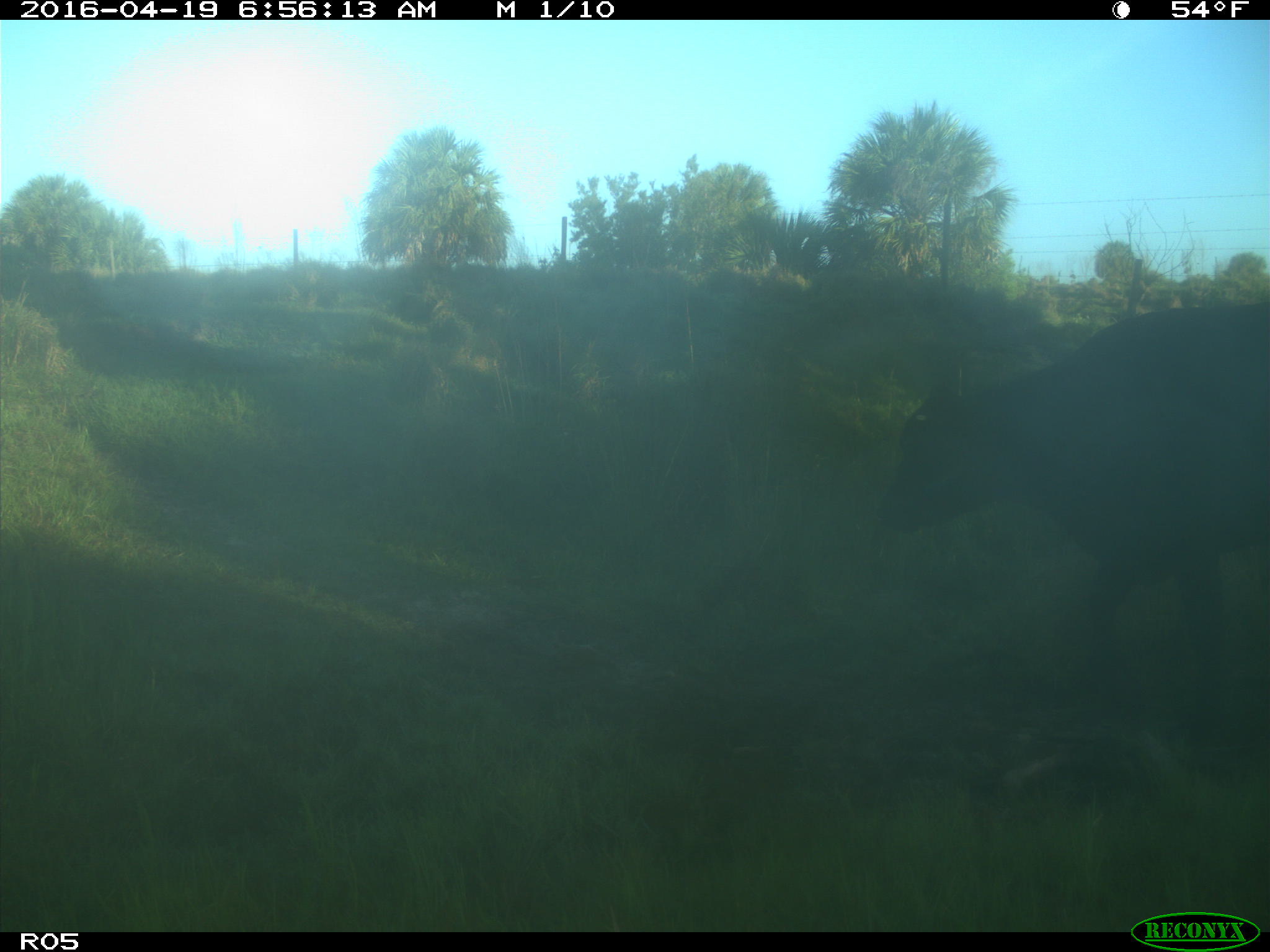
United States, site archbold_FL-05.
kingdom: Animalia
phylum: Chordata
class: Mammalia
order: Artiodactyla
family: Bovidae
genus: Bos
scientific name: Bos taurus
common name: domestic cow